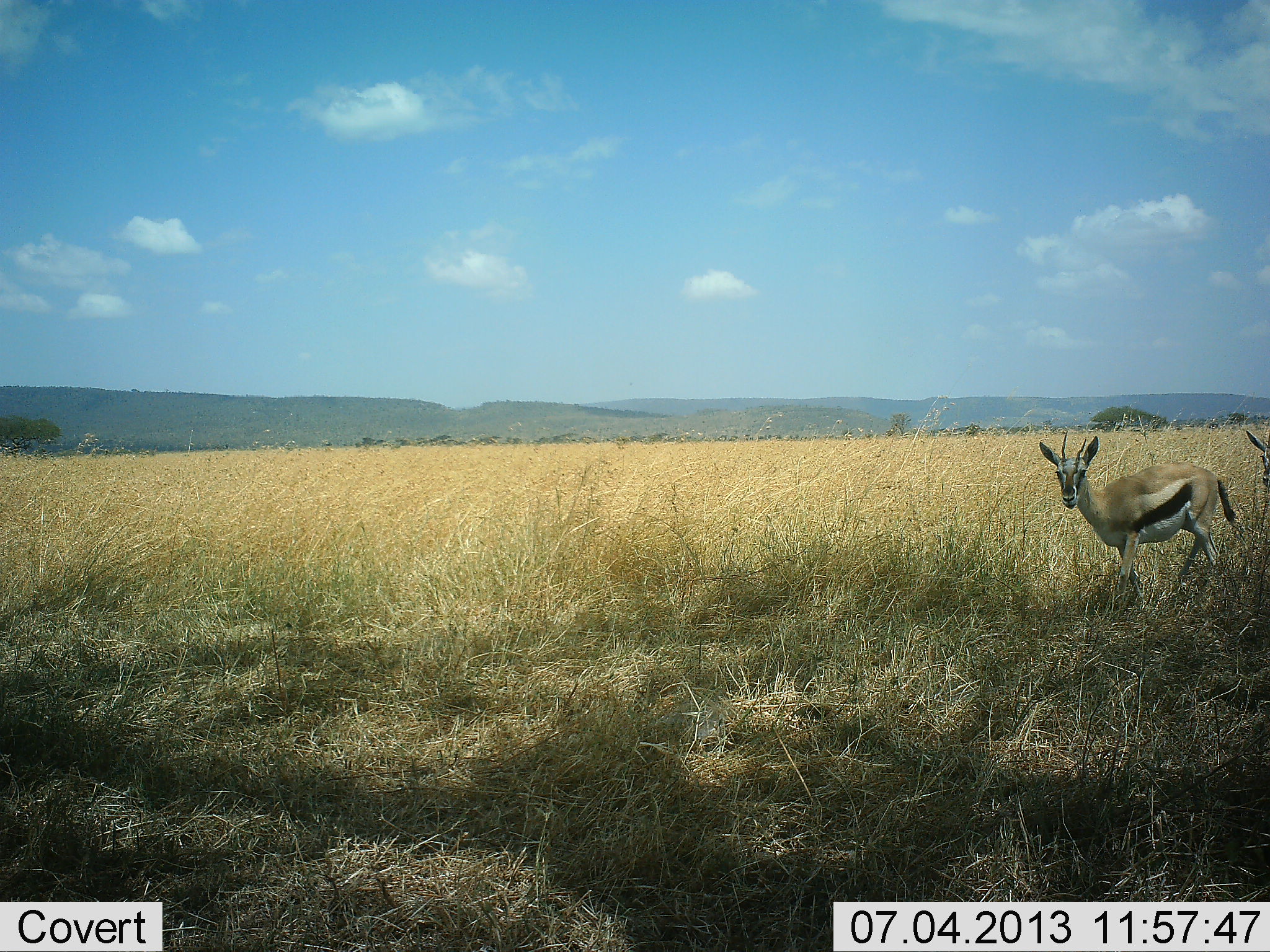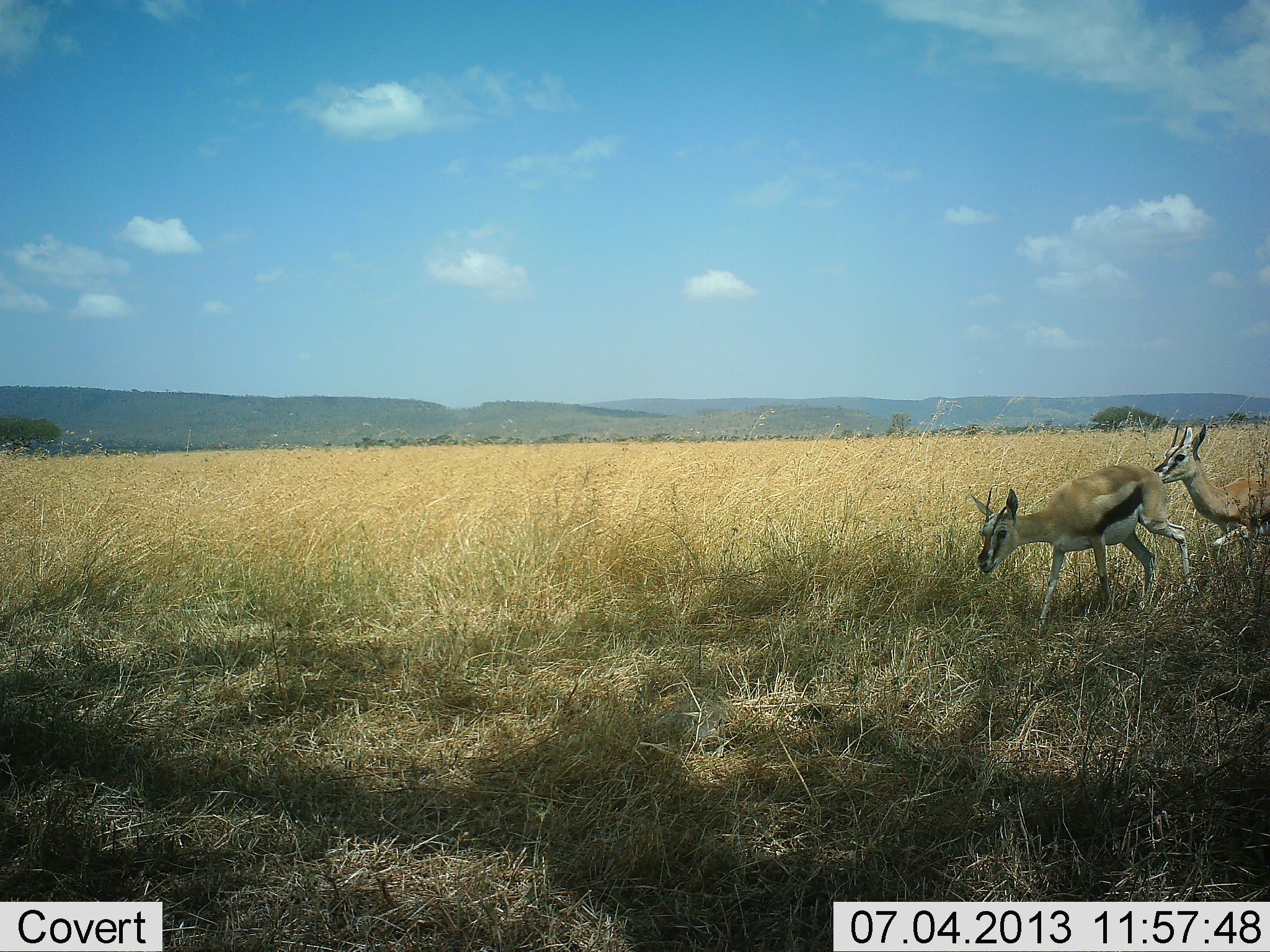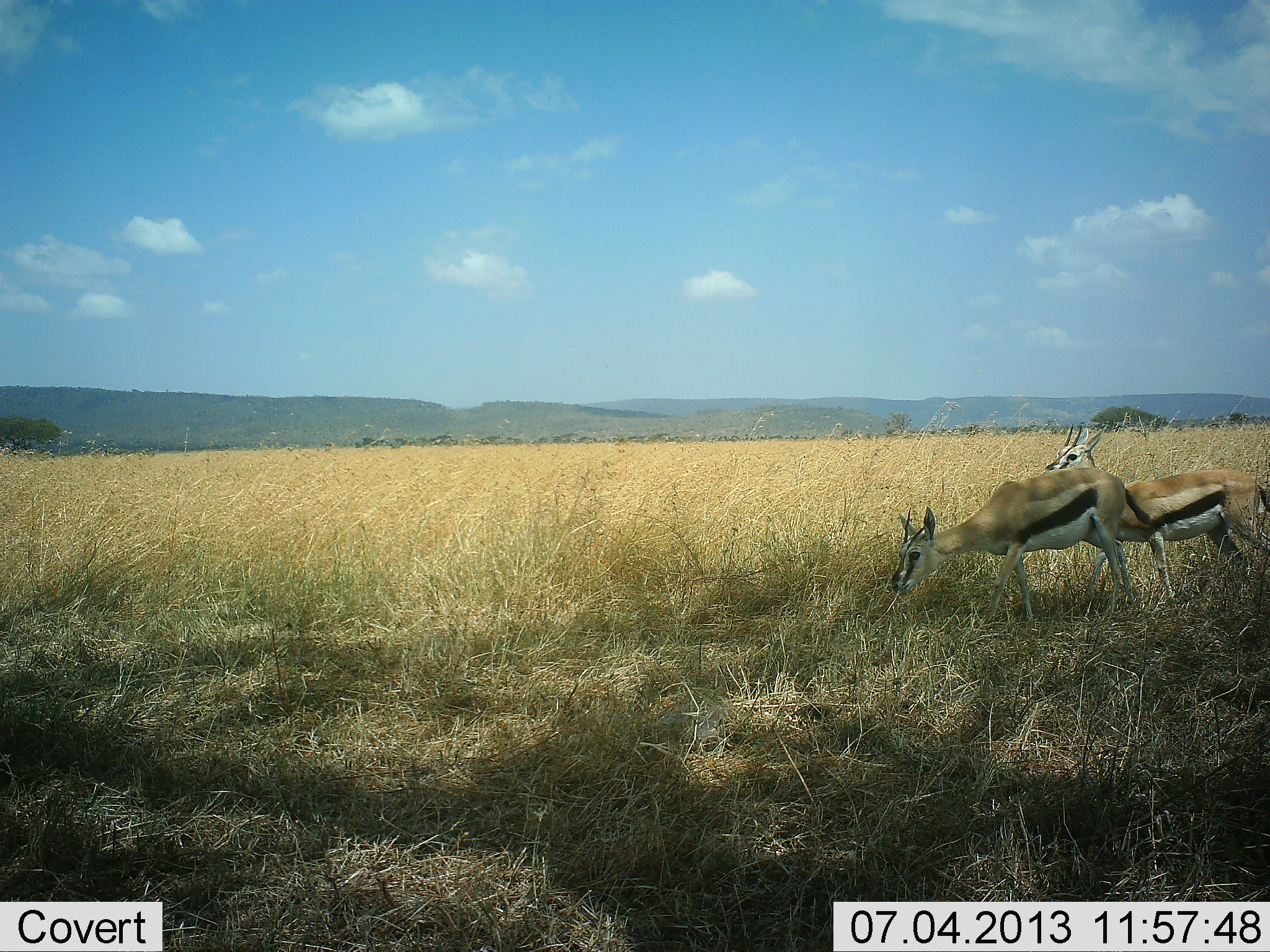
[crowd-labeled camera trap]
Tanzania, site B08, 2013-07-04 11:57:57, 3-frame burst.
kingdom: Animalia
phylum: Chordata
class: Mammalia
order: Artiodactyla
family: Bovidae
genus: Eudorcas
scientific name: Eudorcas thomsonii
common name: thomson's gazelle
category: gazellethomsons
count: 2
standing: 0%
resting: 0%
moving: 100%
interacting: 0%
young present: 0%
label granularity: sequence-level